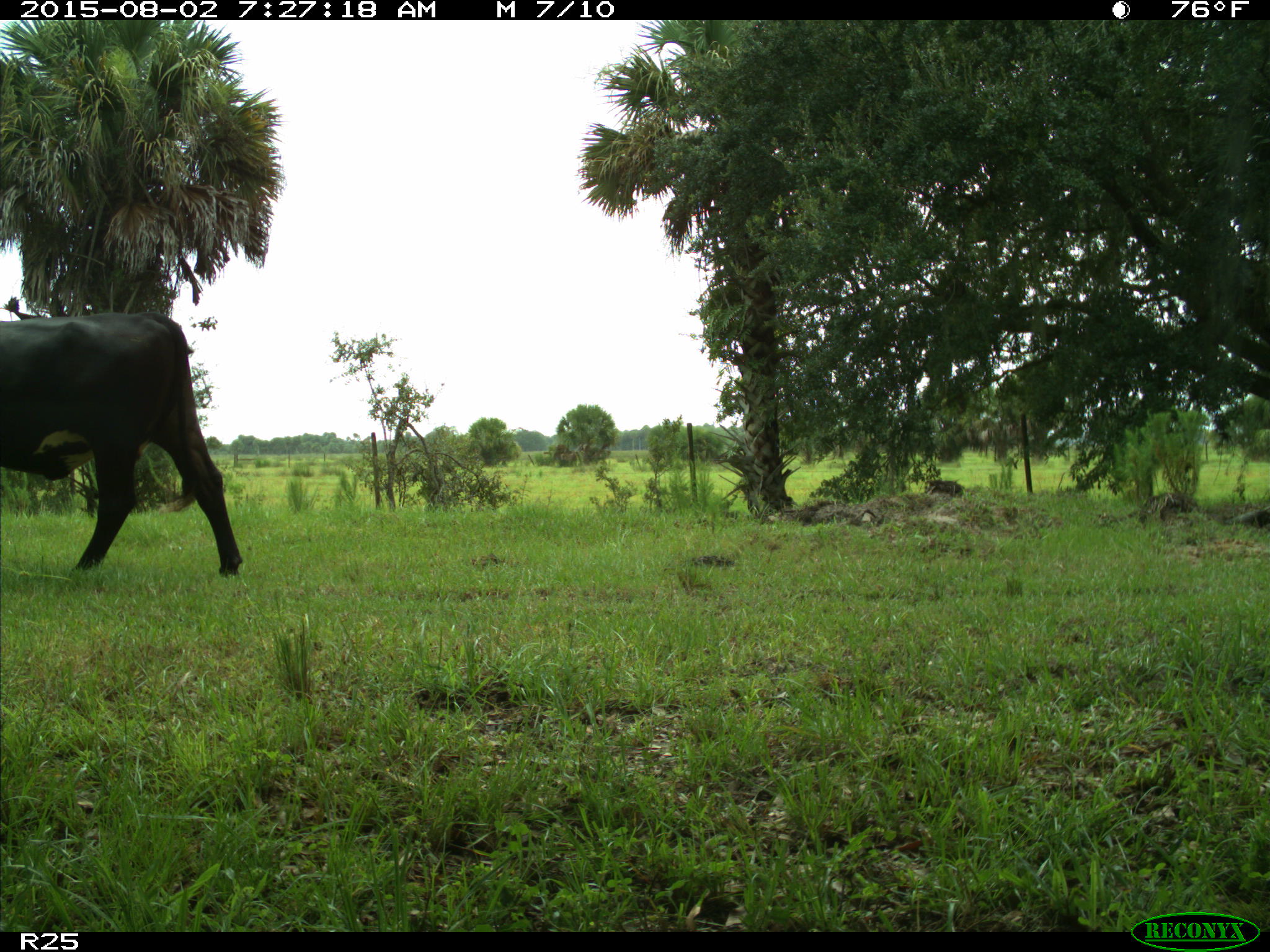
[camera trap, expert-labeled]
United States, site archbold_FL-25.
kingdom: Animalia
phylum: Chordata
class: Mammalia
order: Artiodactyla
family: Bovidae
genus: Bos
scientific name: Bos taurus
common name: domestic cow